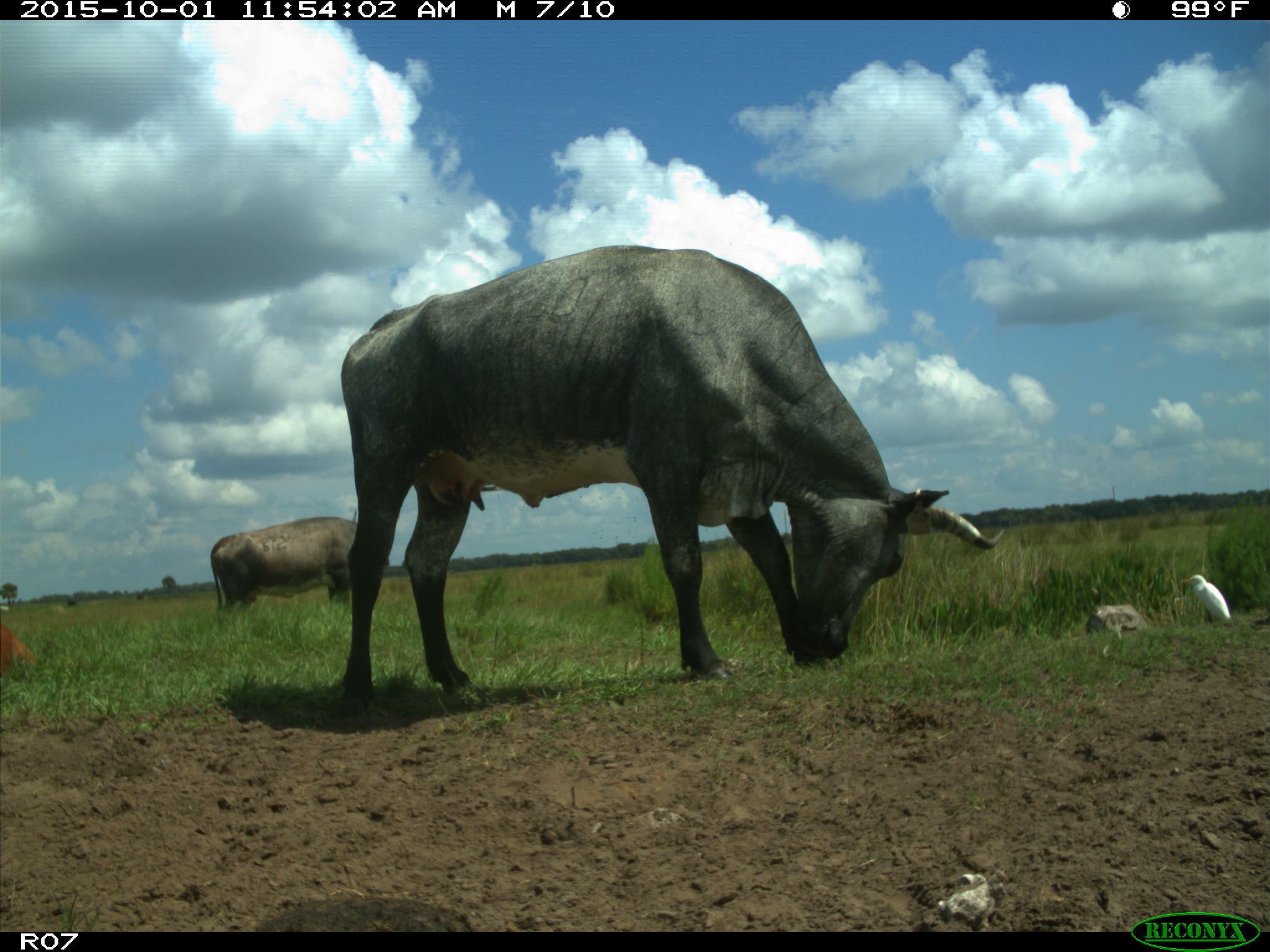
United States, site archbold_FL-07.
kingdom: Animalia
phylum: Chordata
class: Mammalia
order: Artiodactyla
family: Bovidae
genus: Bos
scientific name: Bos taurus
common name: domestic cow